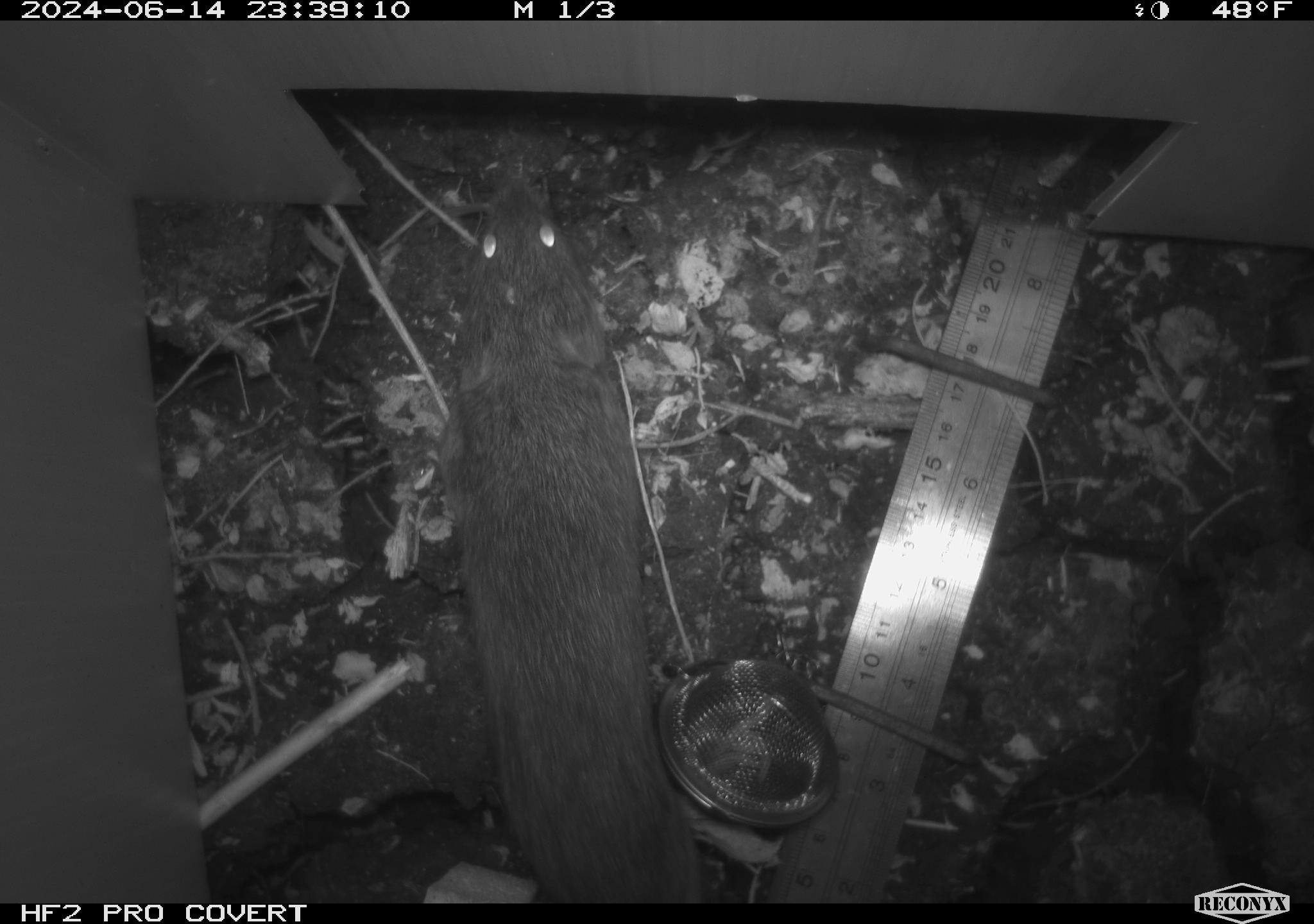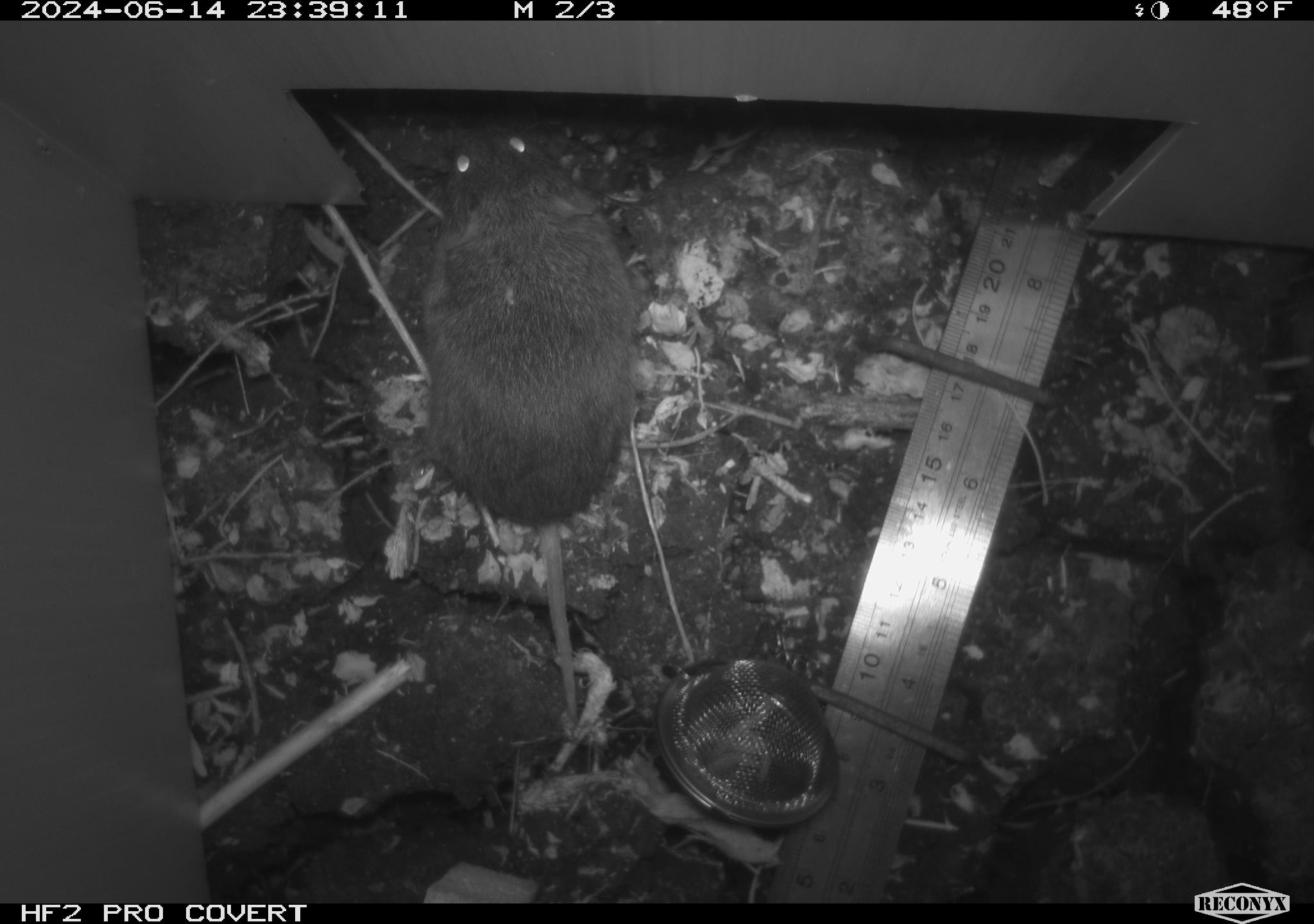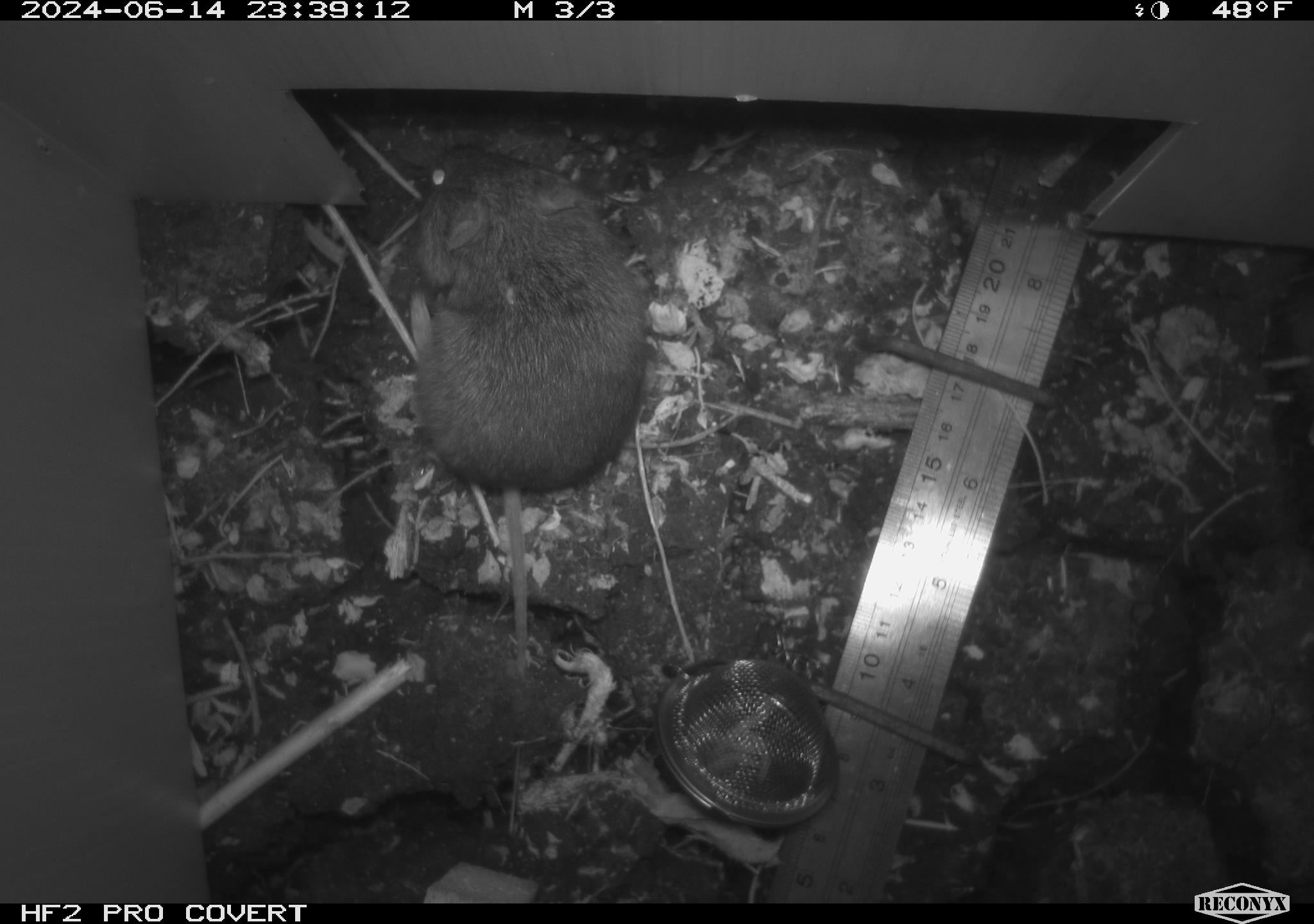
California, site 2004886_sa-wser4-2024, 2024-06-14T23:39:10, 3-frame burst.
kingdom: Animalia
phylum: Chordata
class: Mammalia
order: Rodentia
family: Cricetidae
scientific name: Arvicolinae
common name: voles, lemmings, and muskrats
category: arvicolinae subfamily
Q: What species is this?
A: Arvicolinae subfamily (voles, lemmings, and muskrats) (Arvicolinae).